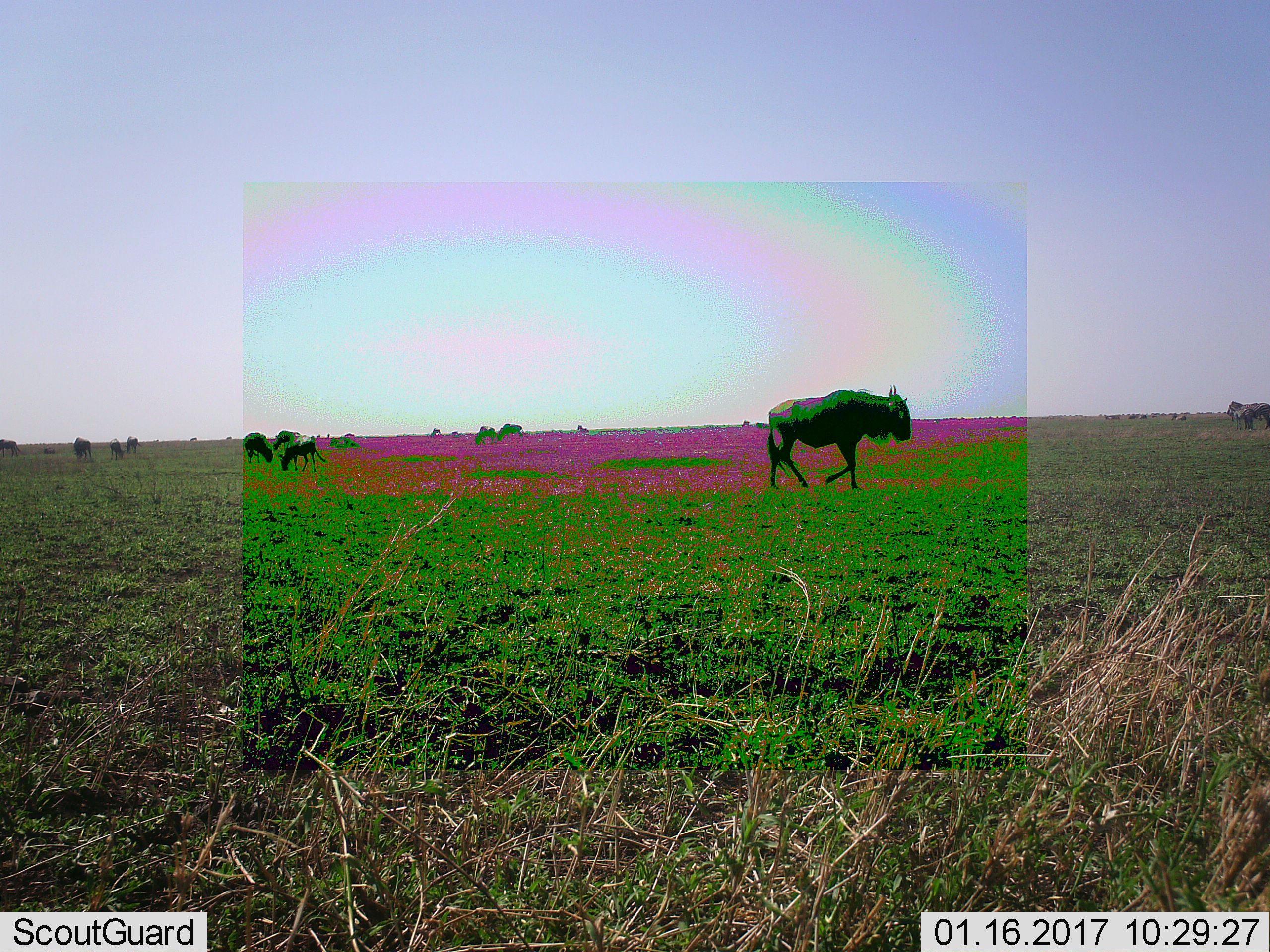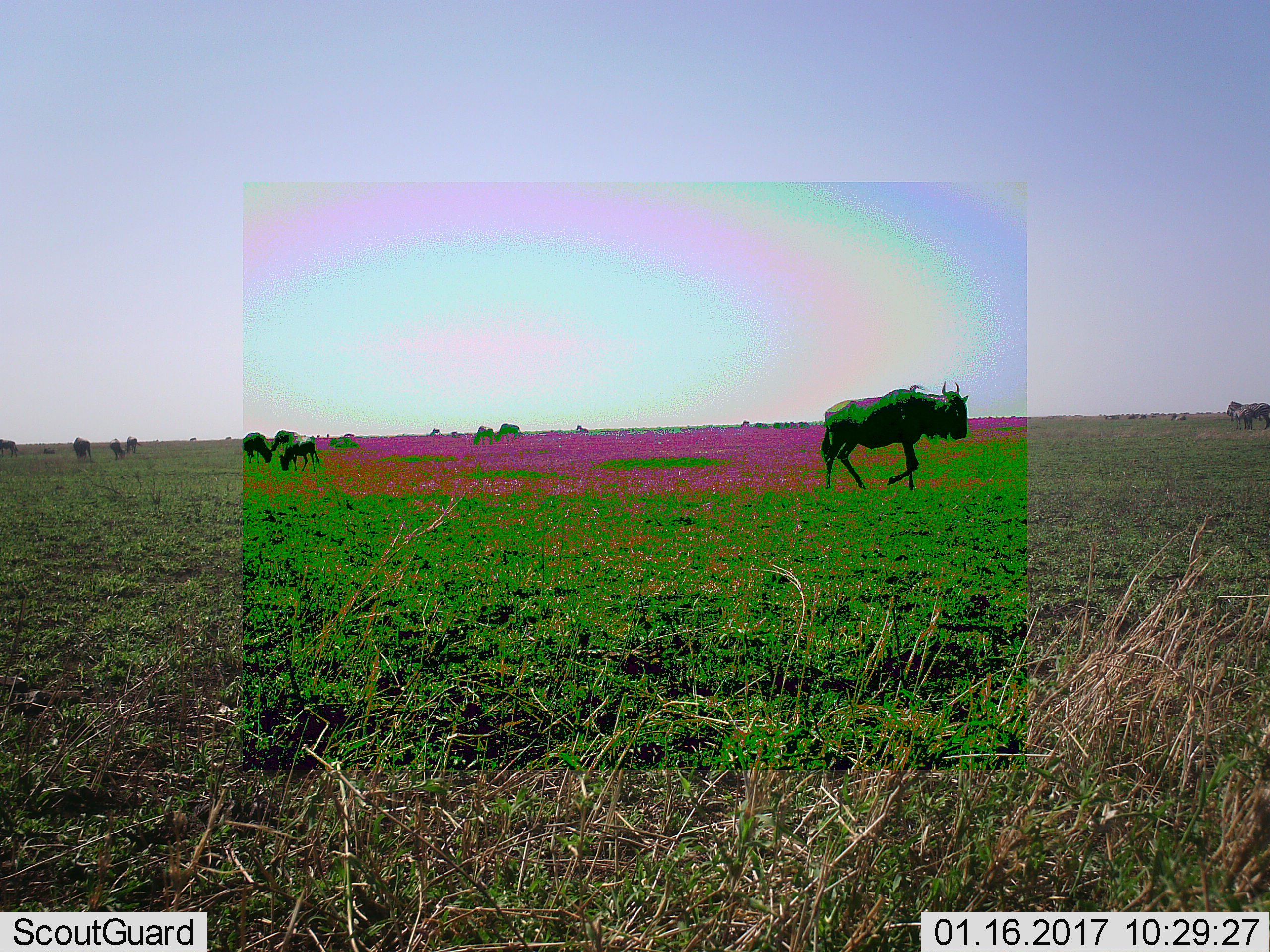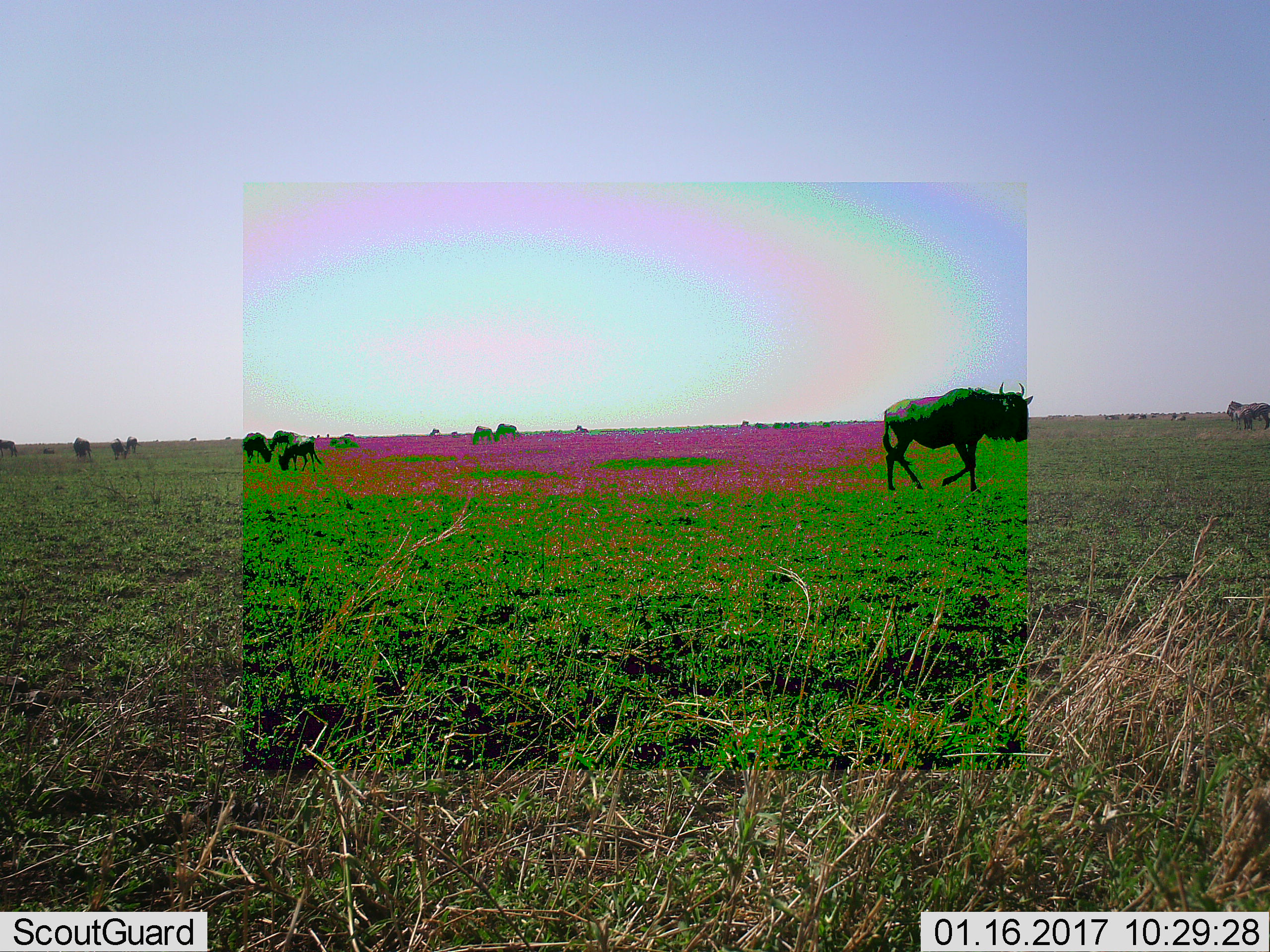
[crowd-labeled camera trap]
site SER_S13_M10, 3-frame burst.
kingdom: Animalia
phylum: Chordata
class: Mammalia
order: Artiodactyla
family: Bovidae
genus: Connochaetes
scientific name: Connochaetes taurinus taurinus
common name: blue wildebeest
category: wildebeestblue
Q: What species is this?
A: Wildebeestblue (blue wildebeest) (Connochaetes taurinus taurinus).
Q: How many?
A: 10.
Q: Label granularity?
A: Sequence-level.